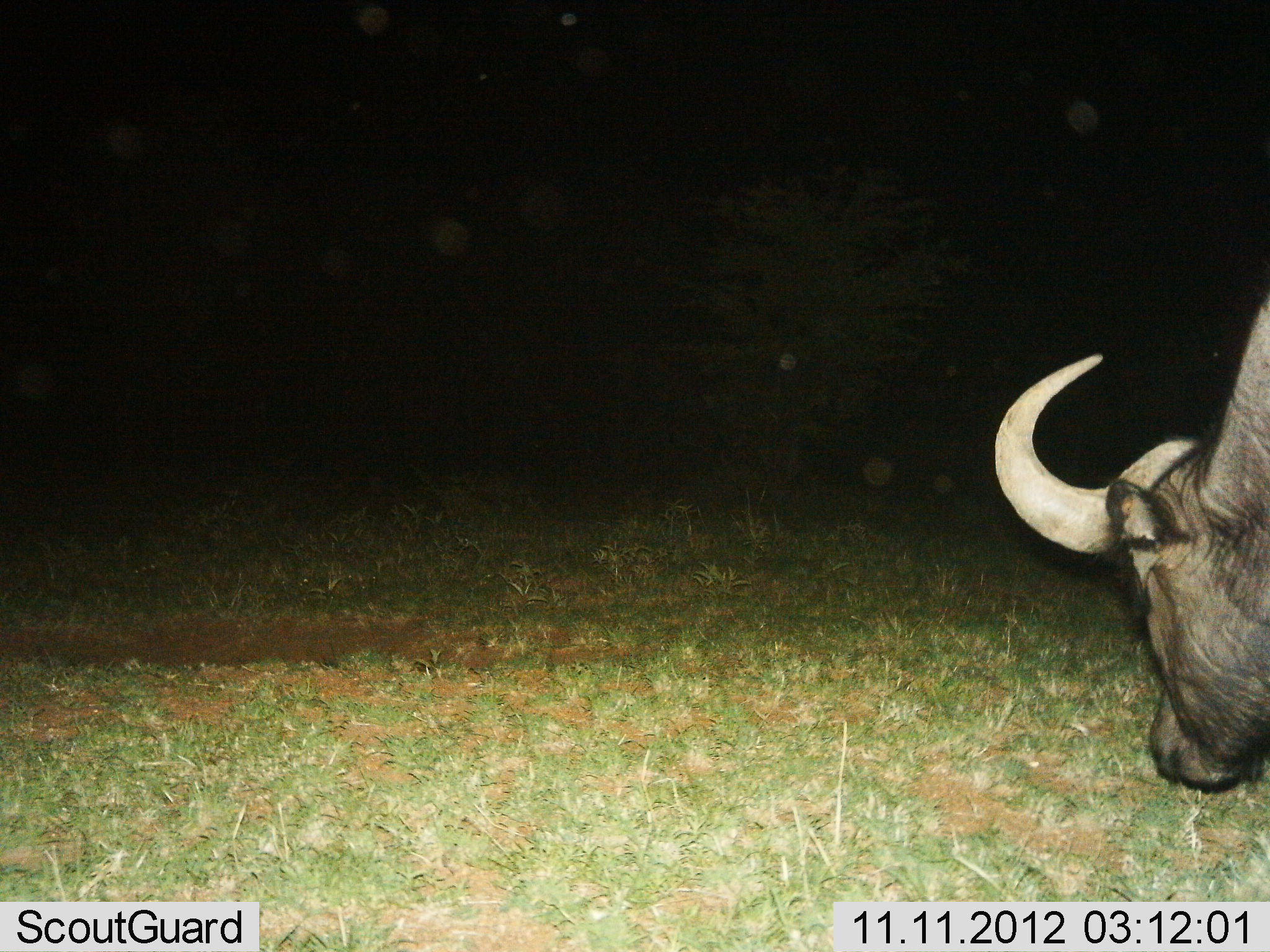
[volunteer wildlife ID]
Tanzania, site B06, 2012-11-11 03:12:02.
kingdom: Animalia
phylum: Chordata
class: Mammalia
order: Artiodactyla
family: Bovidae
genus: Syncerus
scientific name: Syncerus caffer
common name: cape buffalo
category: buffalo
Buffalo (cape buffalo) (Syncerus caffer), count 1. Behavior (volunteer vote fractions): standing 50%, resting 0%, moving 0%, interacting 0%. Young present (vote fraction): 0%. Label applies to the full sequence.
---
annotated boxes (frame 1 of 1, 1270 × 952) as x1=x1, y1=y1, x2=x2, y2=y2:
animal: x1=993, y1=286, x2=1270, y2=793